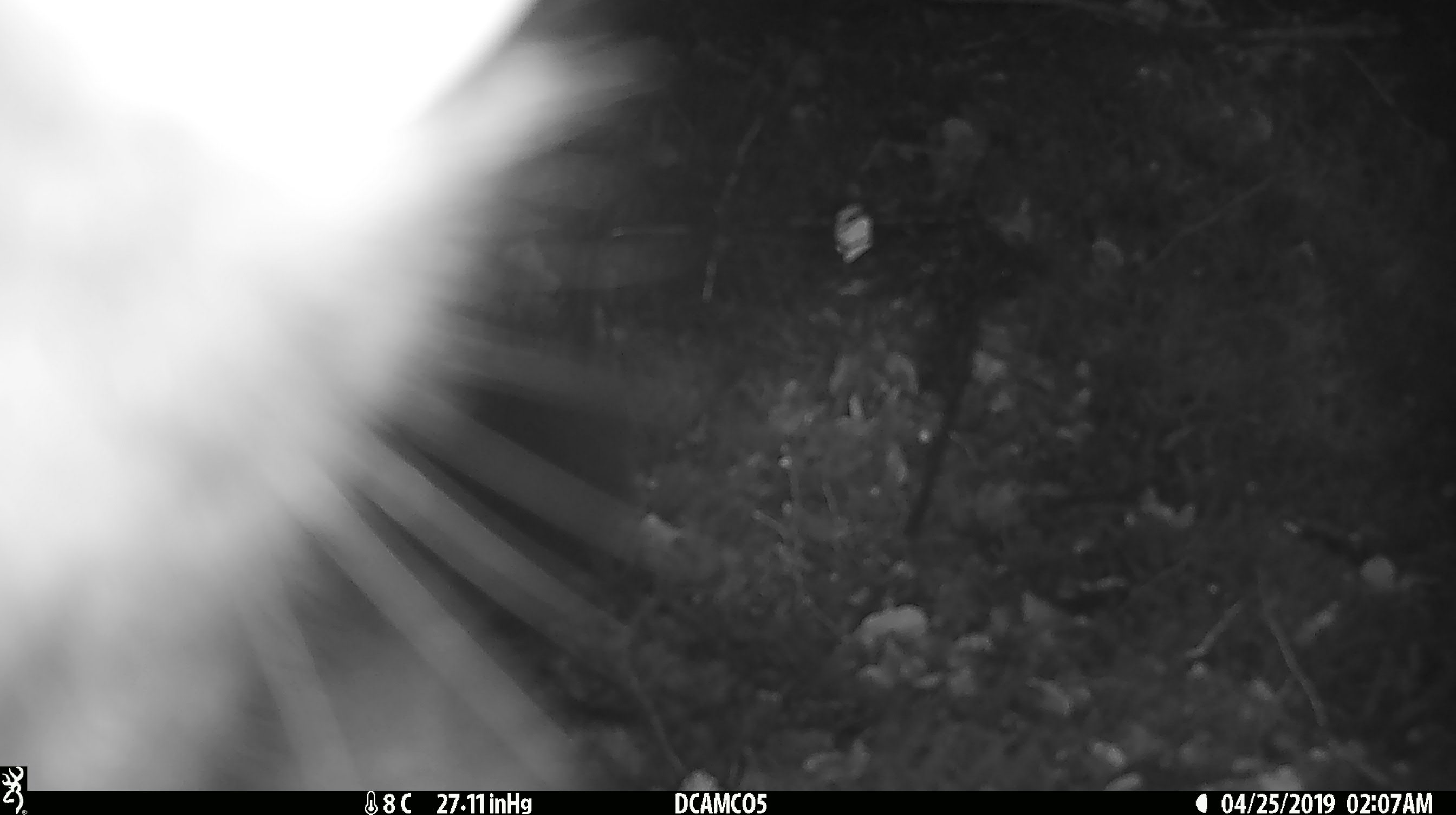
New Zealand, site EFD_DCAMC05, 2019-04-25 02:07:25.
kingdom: Animalia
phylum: Chordata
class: Mammalia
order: Diprotodontia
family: Phalangeridae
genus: Trichosurus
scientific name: Trichosurus vulpecula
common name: common brushtail possum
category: possum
Possum (common brushtail possum) (Trichosurus vulpecula).